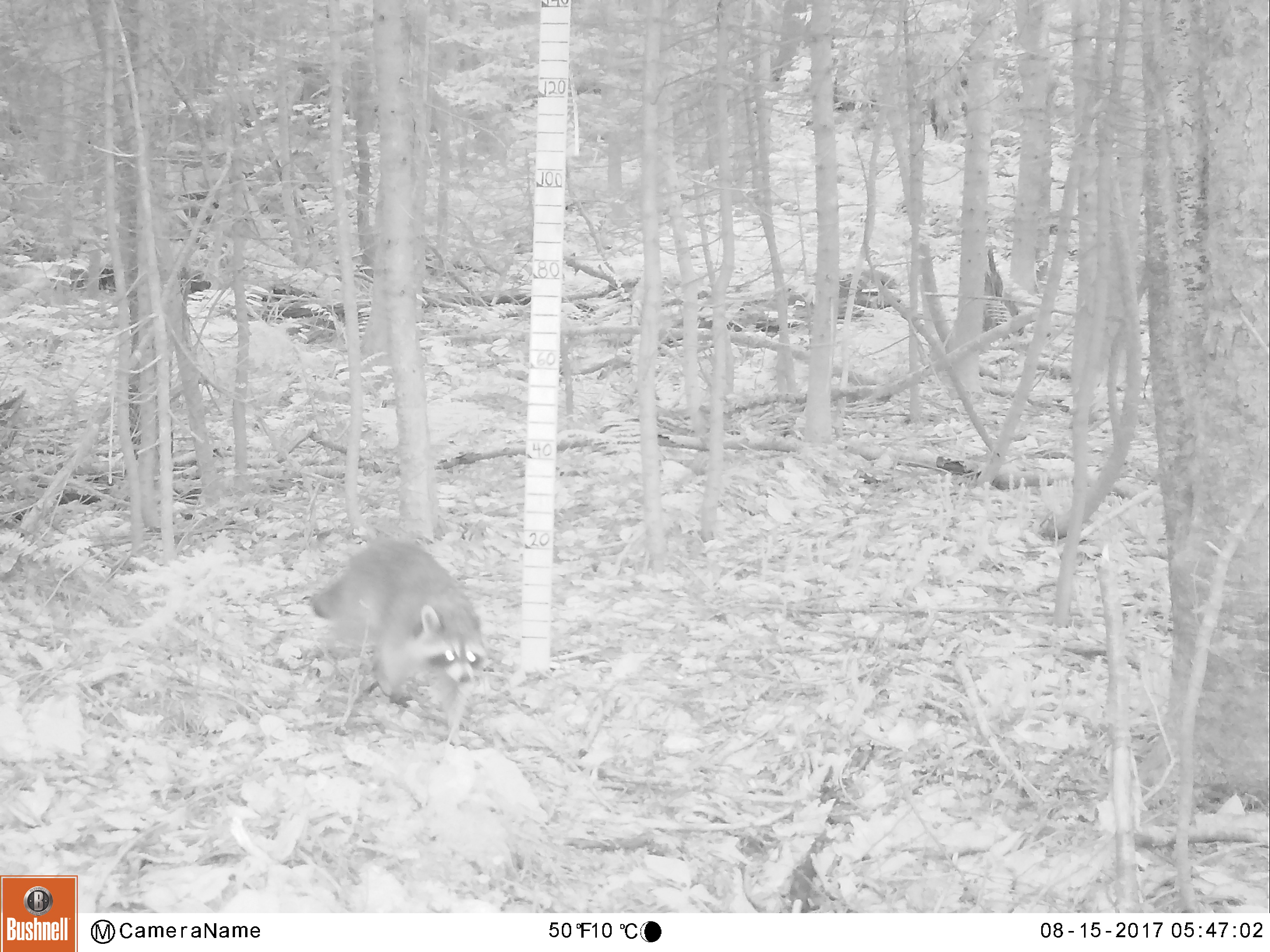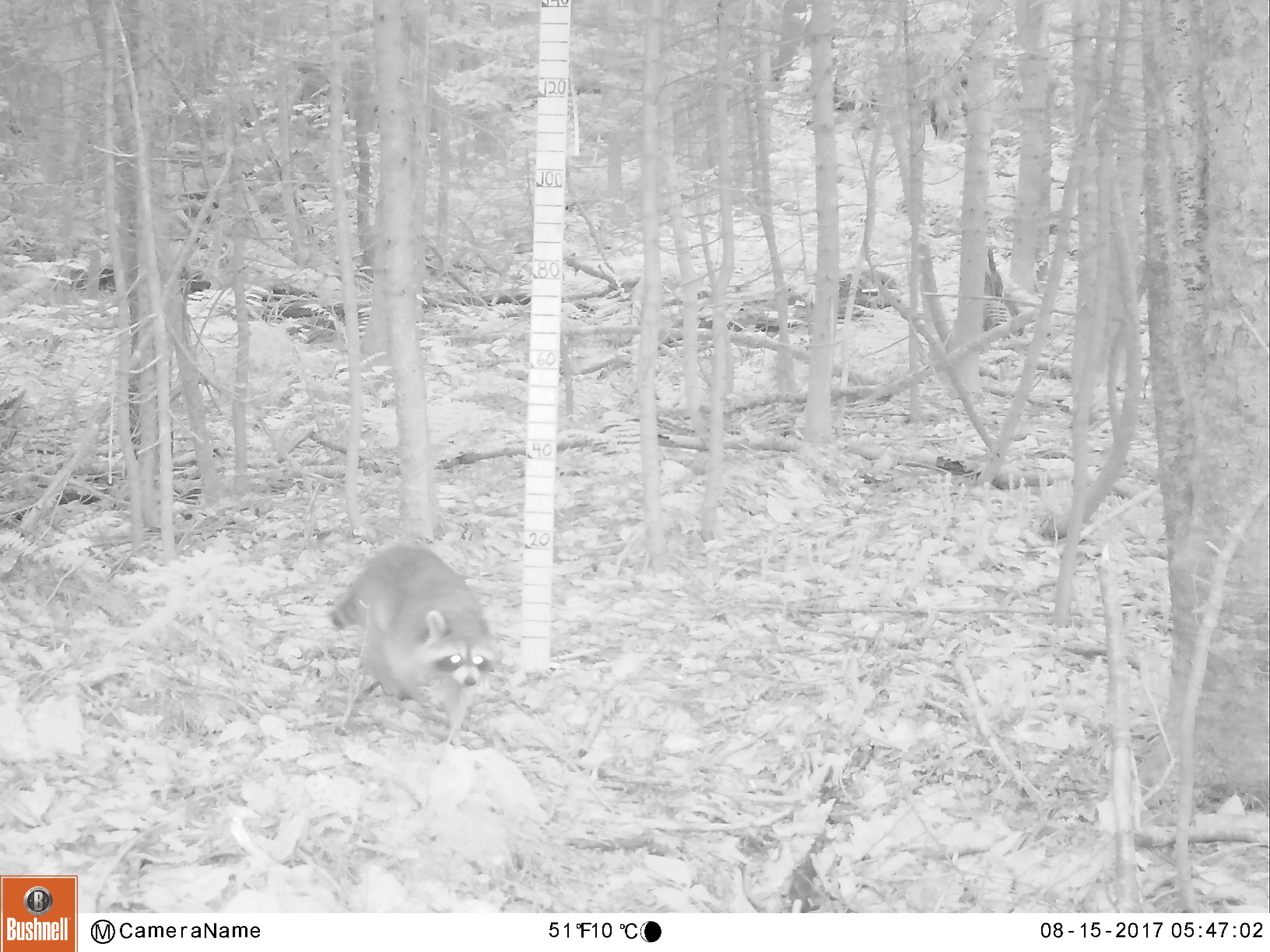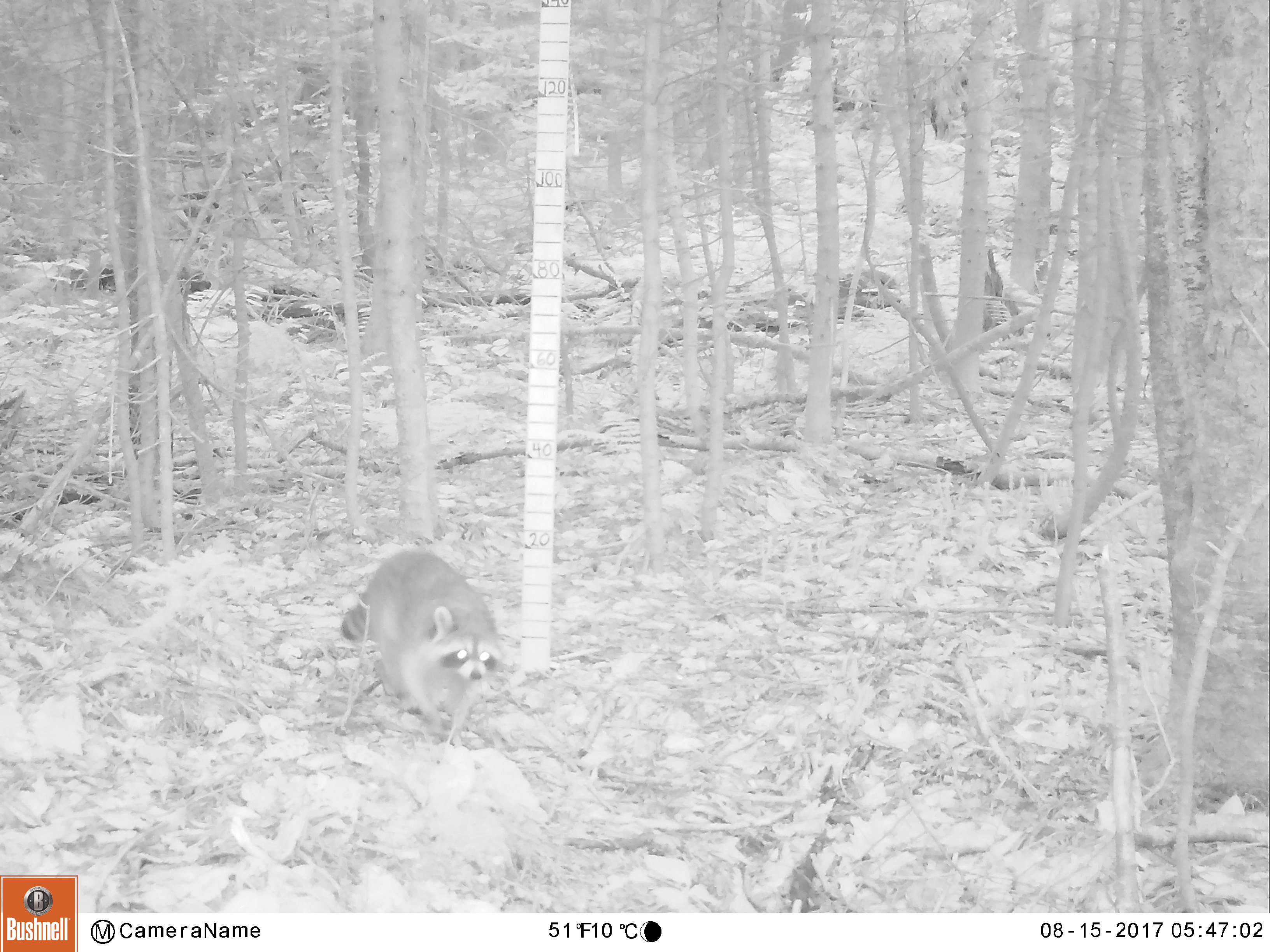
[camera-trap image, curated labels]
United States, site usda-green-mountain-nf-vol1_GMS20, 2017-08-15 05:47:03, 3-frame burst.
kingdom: Animalia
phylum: Chordata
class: Mammalia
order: Carnivora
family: Procyonidae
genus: Procyon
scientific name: Procyon lotor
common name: raccoon